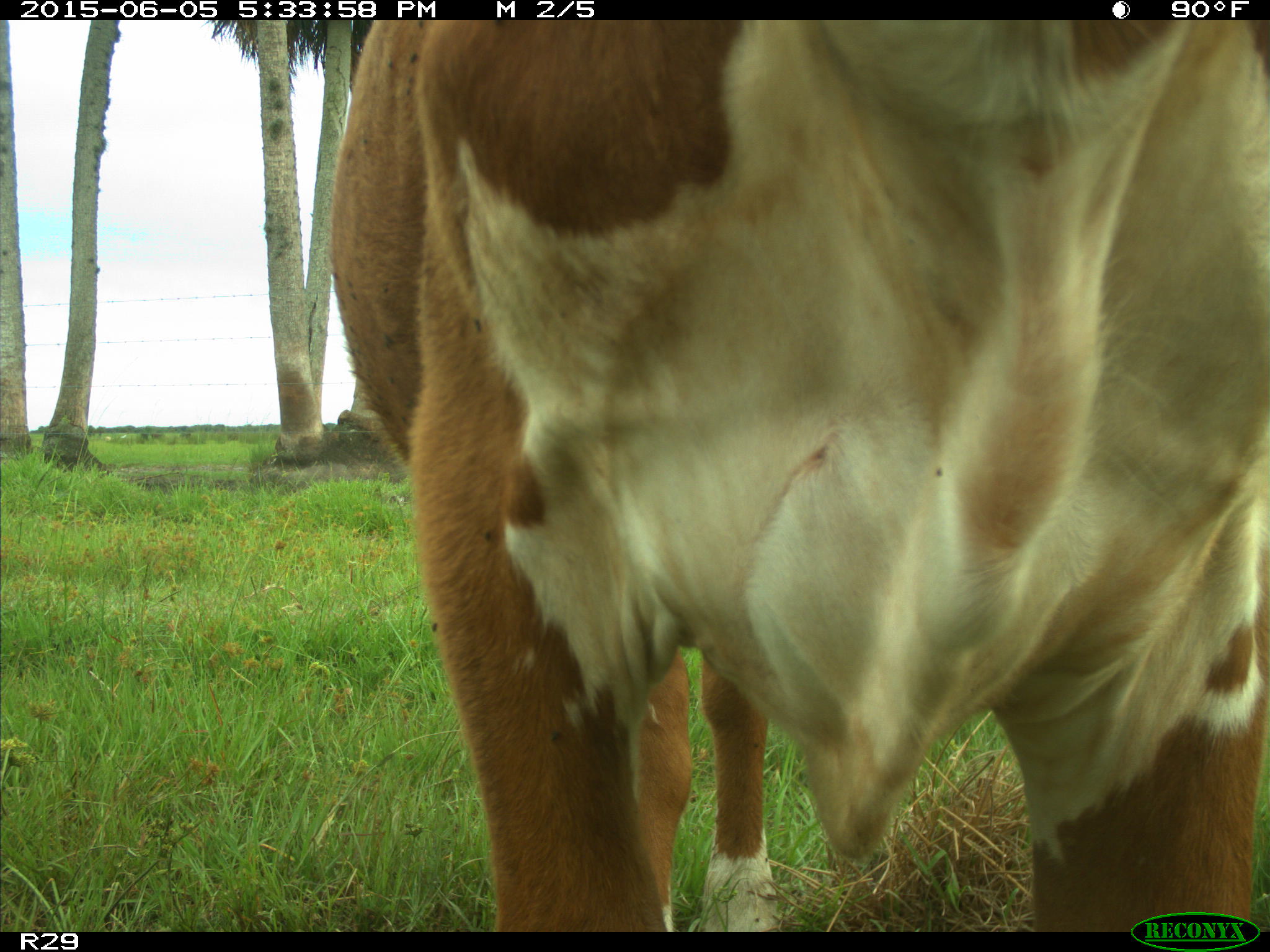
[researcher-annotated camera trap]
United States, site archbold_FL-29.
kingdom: Animalia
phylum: Chordata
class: Mammalia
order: Artiodactyla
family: Bovidae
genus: Bos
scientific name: Bos taurus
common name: domestic cow